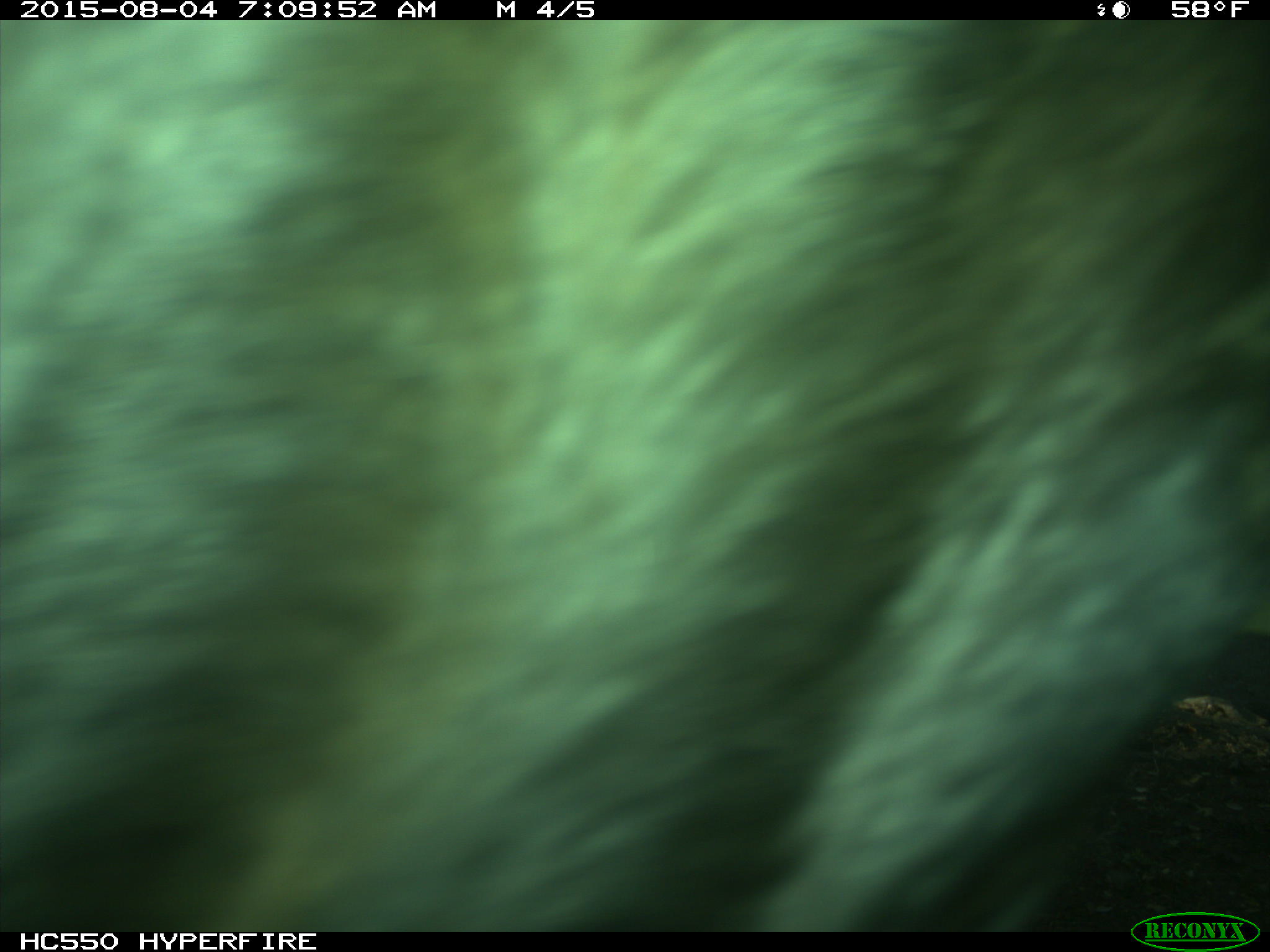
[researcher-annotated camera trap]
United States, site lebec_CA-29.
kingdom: Animalia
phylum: Chordata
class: Mammalia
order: Artiodactyla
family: Bovidae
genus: Bos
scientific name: Bos taurus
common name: domestic cow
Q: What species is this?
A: Bos taurus (domestic cow).